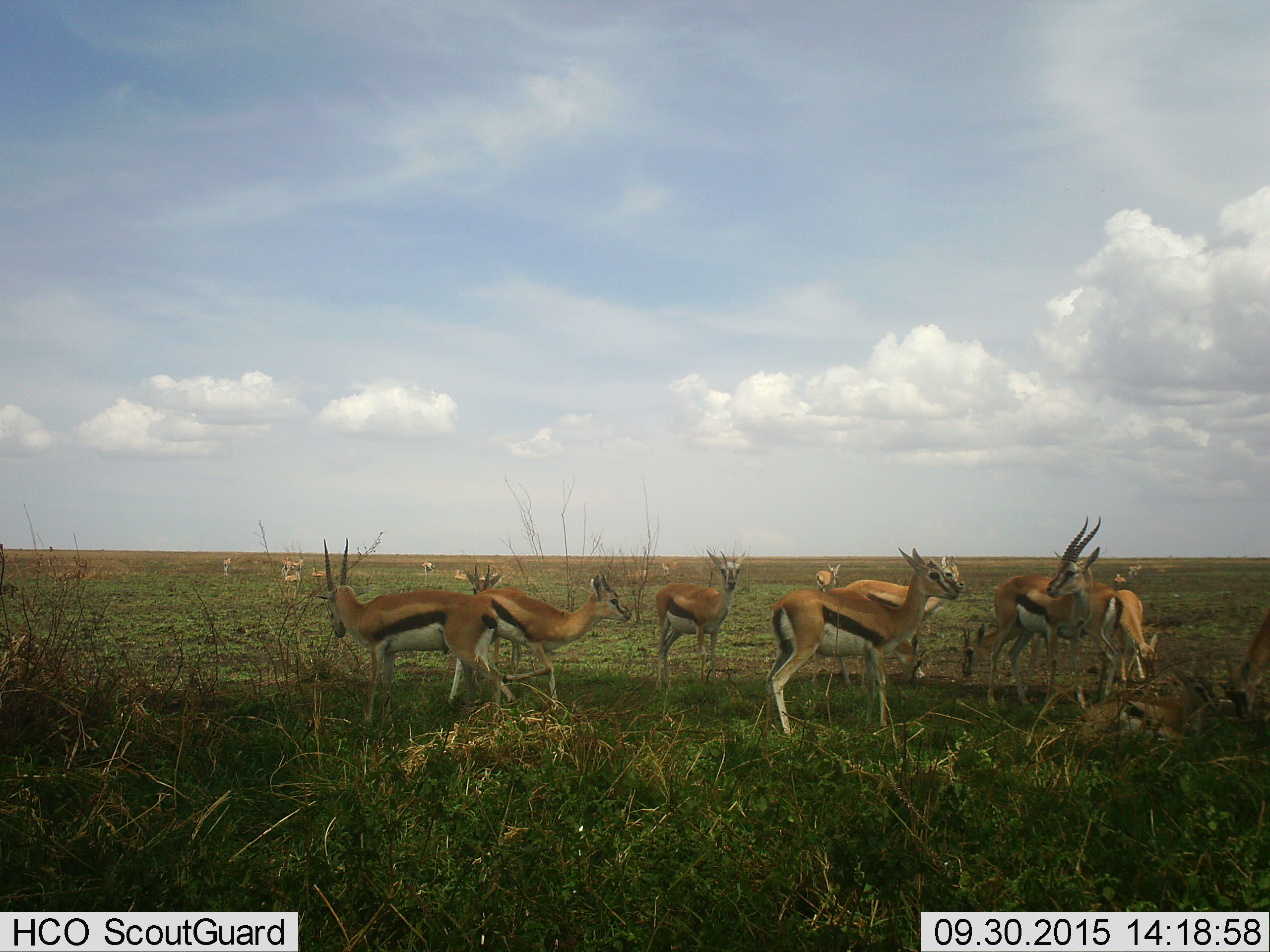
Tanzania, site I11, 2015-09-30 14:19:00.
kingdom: Animalia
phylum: Chordata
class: Mammalia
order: Artiodactyla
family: Bovidae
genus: Eudorcas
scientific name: Eudorcas thomsonii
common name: thomson's gazelle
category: gazellethomsons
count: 11-50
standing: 100%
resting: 43%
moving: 29%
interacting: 0%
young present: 29%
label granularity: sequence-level